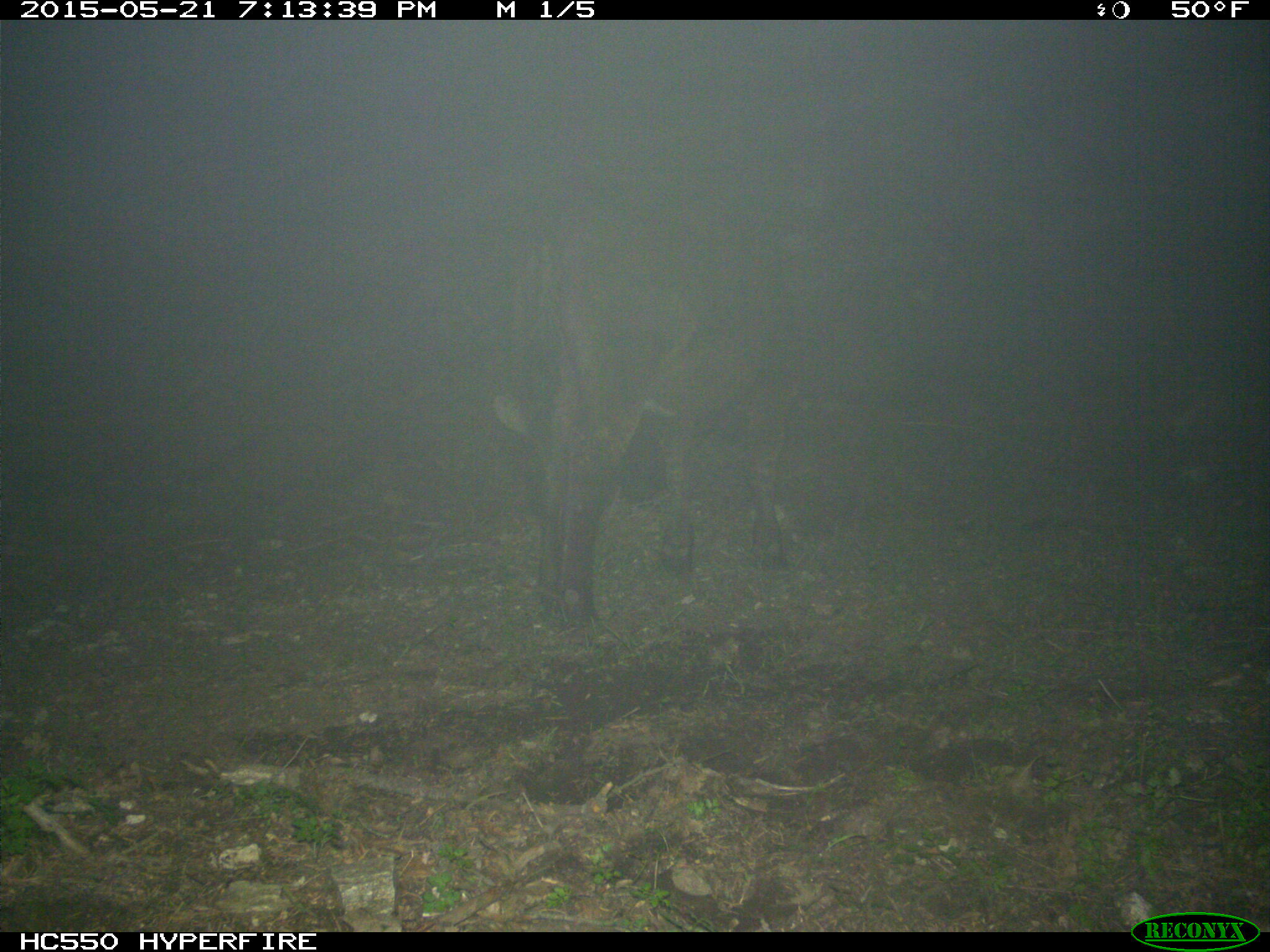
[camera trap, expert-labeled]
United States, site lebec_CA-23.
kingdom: Animalia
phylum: Chordata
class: Mammalia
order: Artiodactyla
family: Bovidae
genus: Bos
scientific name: Bos taurus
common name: domestic cow